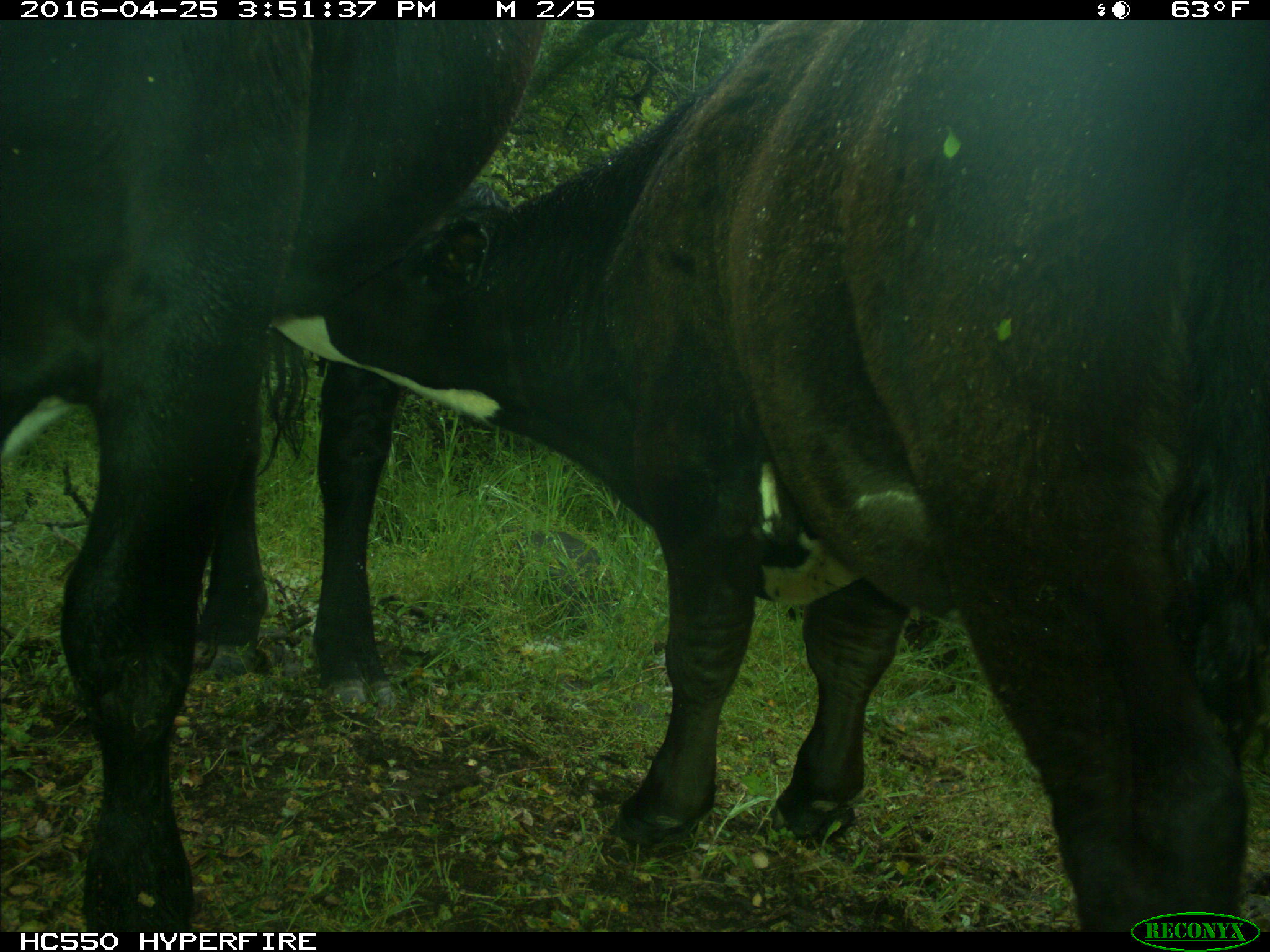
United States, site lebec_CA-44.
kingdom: Animalia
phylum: Chordata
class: Mammalia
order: Artiodactyla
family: Bovidae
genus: Bos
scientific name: Bos taurus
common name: domestic cow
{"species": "Bos taurus (domestic cow)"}